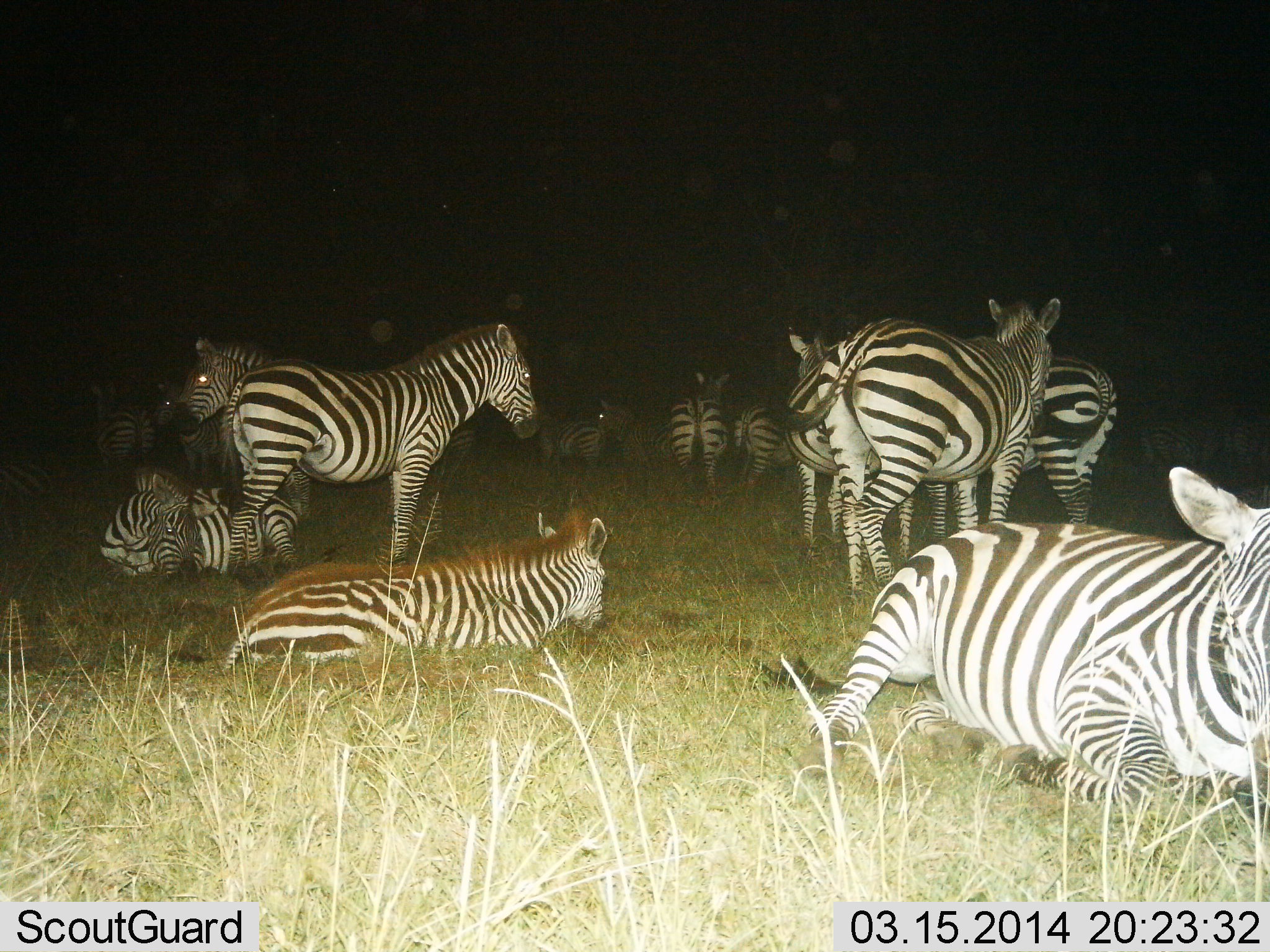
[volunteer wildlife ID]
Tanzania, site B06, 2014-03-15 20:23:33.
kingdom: Animalia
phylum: Chordata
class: Mammalia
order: Perissodactyla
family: Equidae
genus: Equus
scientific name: Equus quagga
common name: plains zebra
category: zebra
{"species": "zebra (plains zebra) (Equus quagga)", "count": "11-50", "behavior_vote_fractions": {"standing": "76%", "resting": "93%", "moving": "21%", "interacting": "14%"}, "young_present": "7%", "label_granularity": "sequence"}